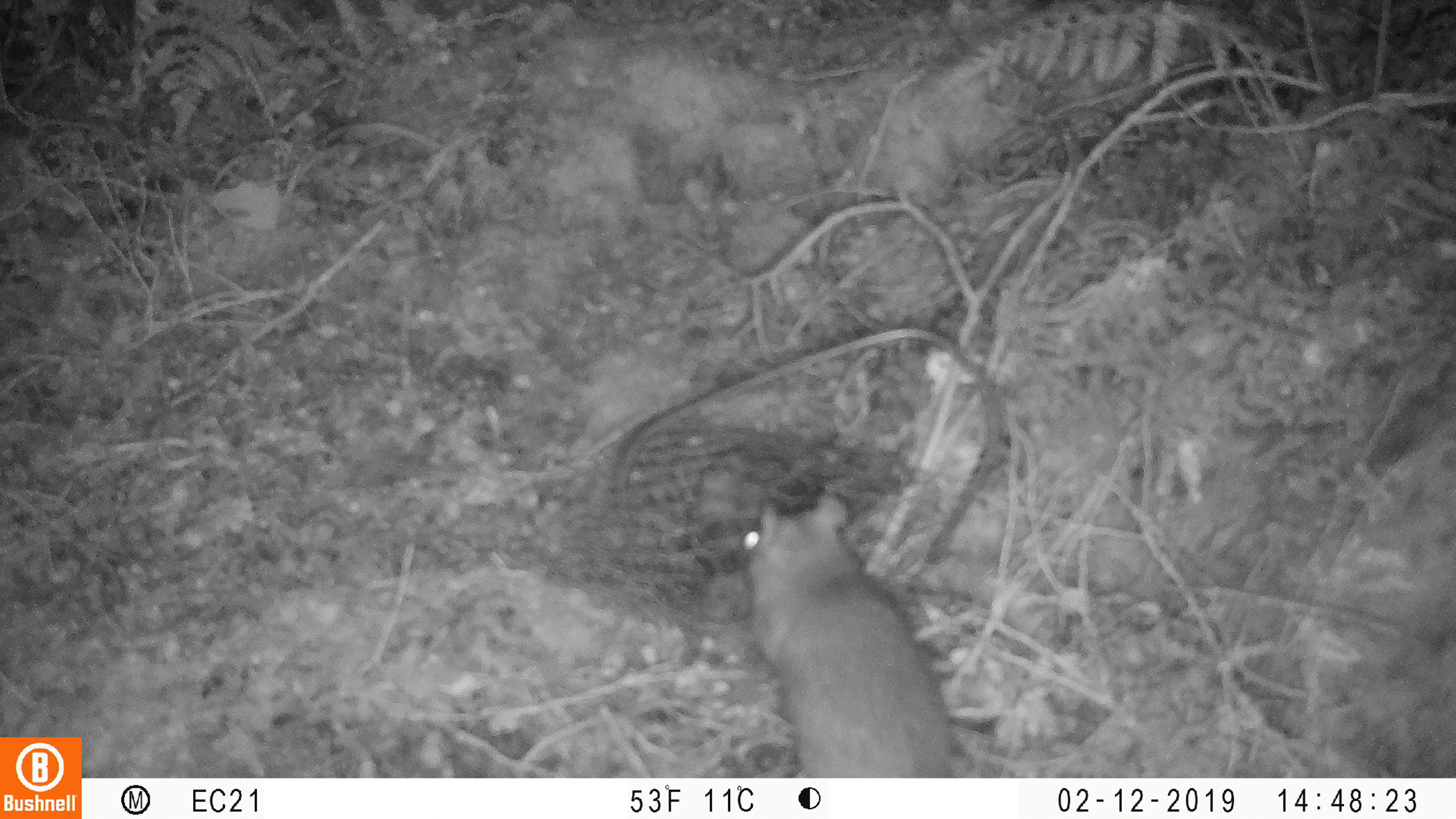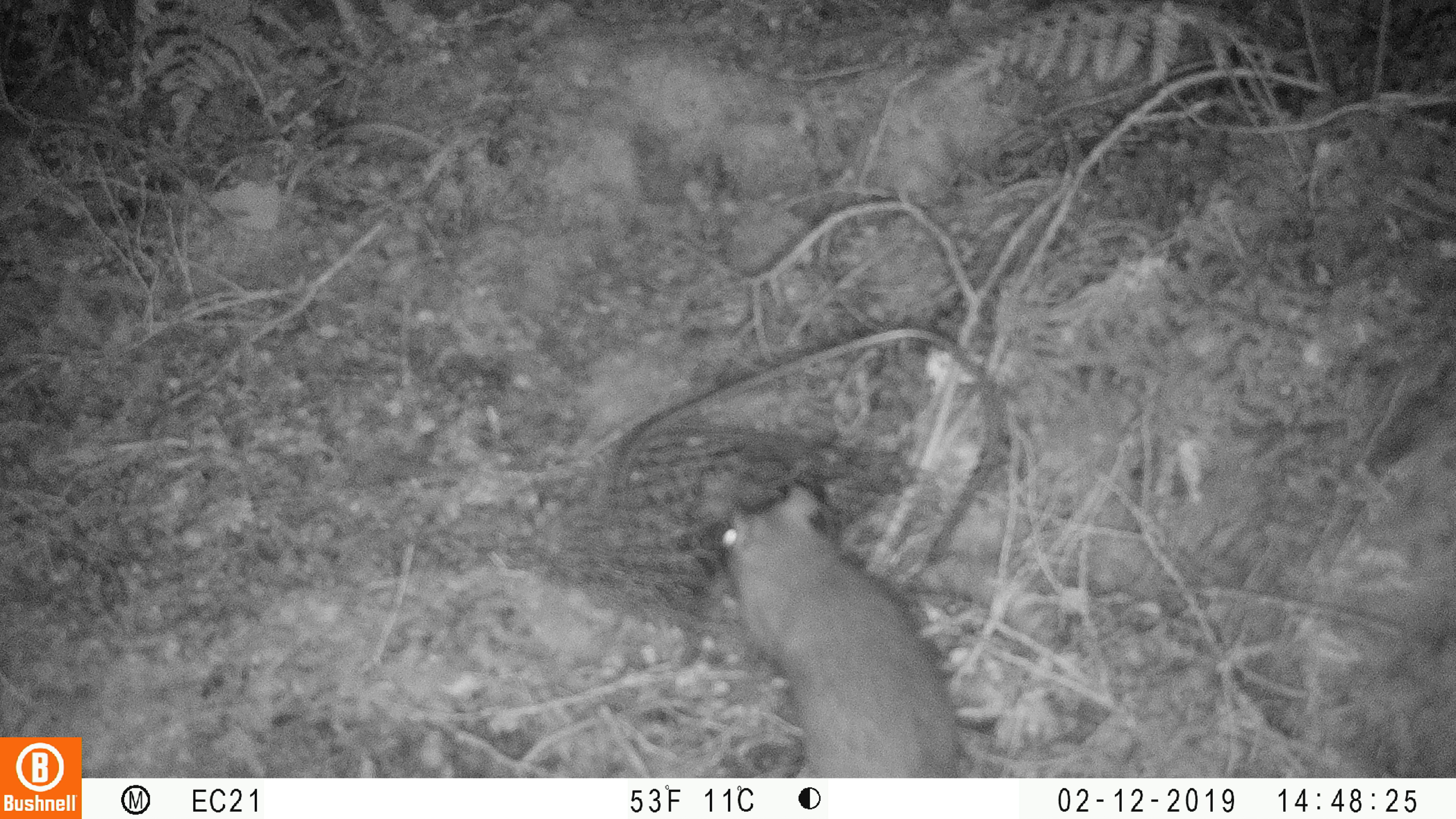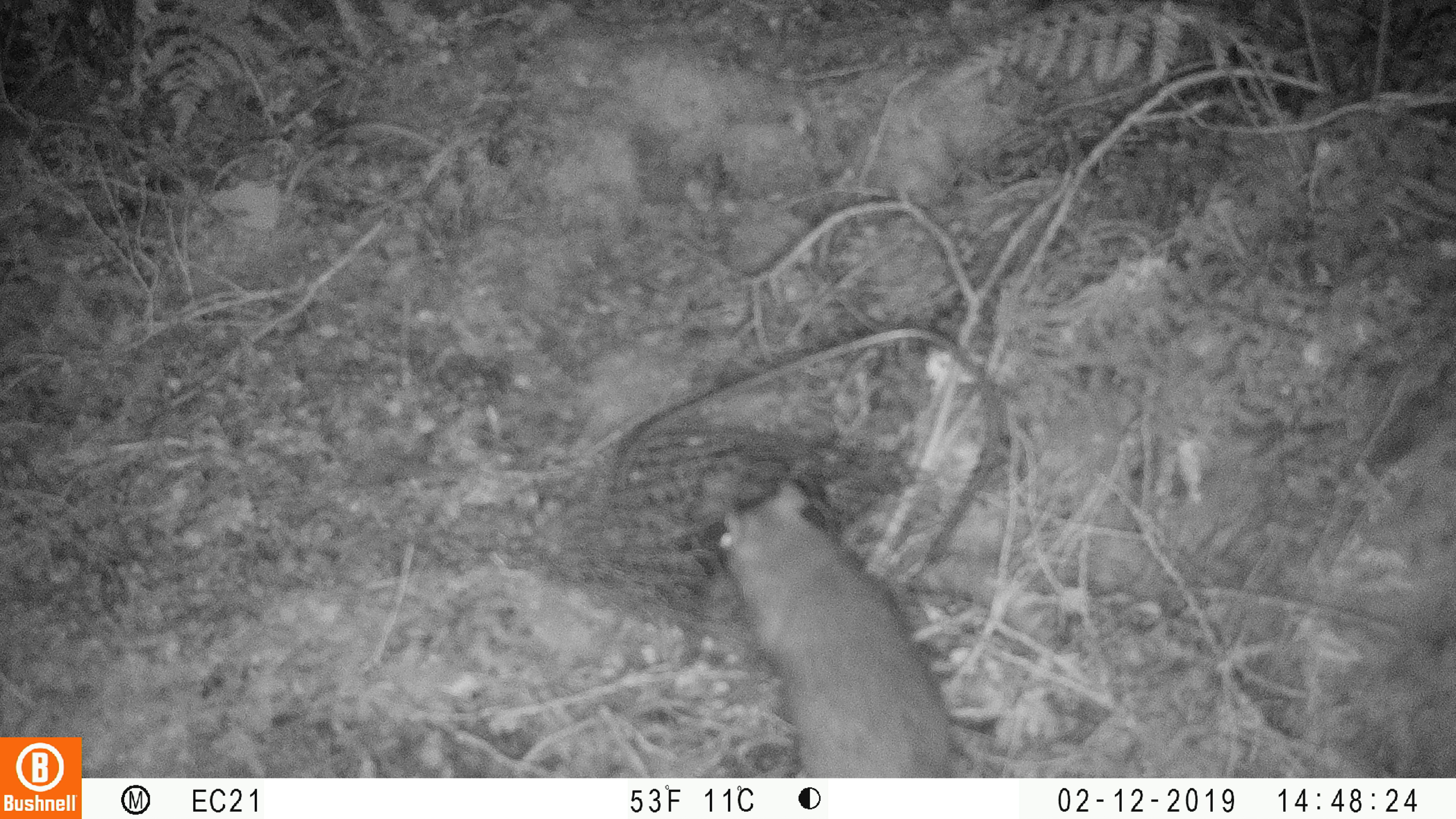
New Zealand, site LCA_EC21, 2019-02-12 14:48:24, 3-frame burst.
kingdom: Animalia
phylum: Chordata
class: Mammalia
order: Rodentia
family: Muridae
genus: Rattus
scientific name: Rattus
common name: rat